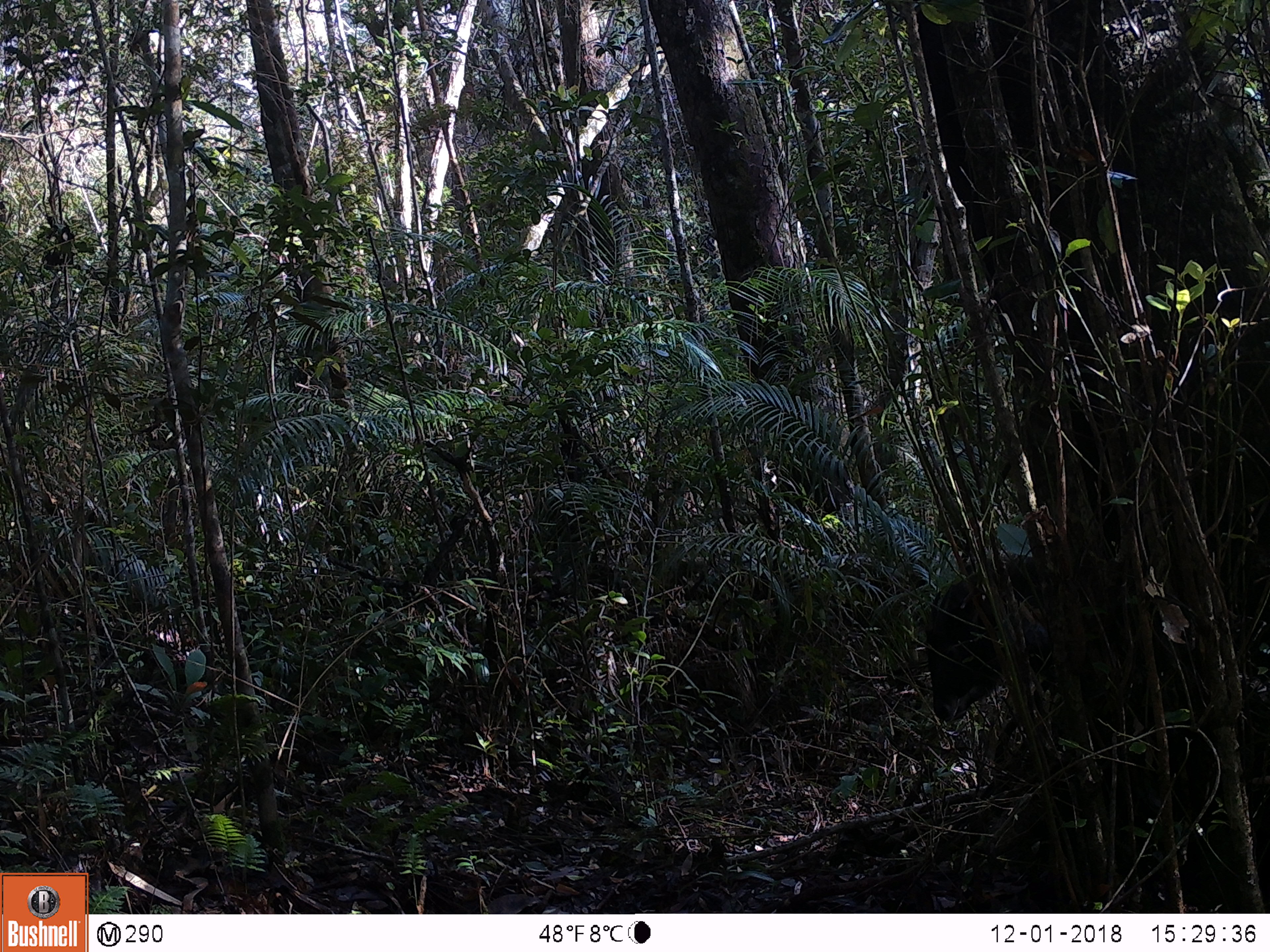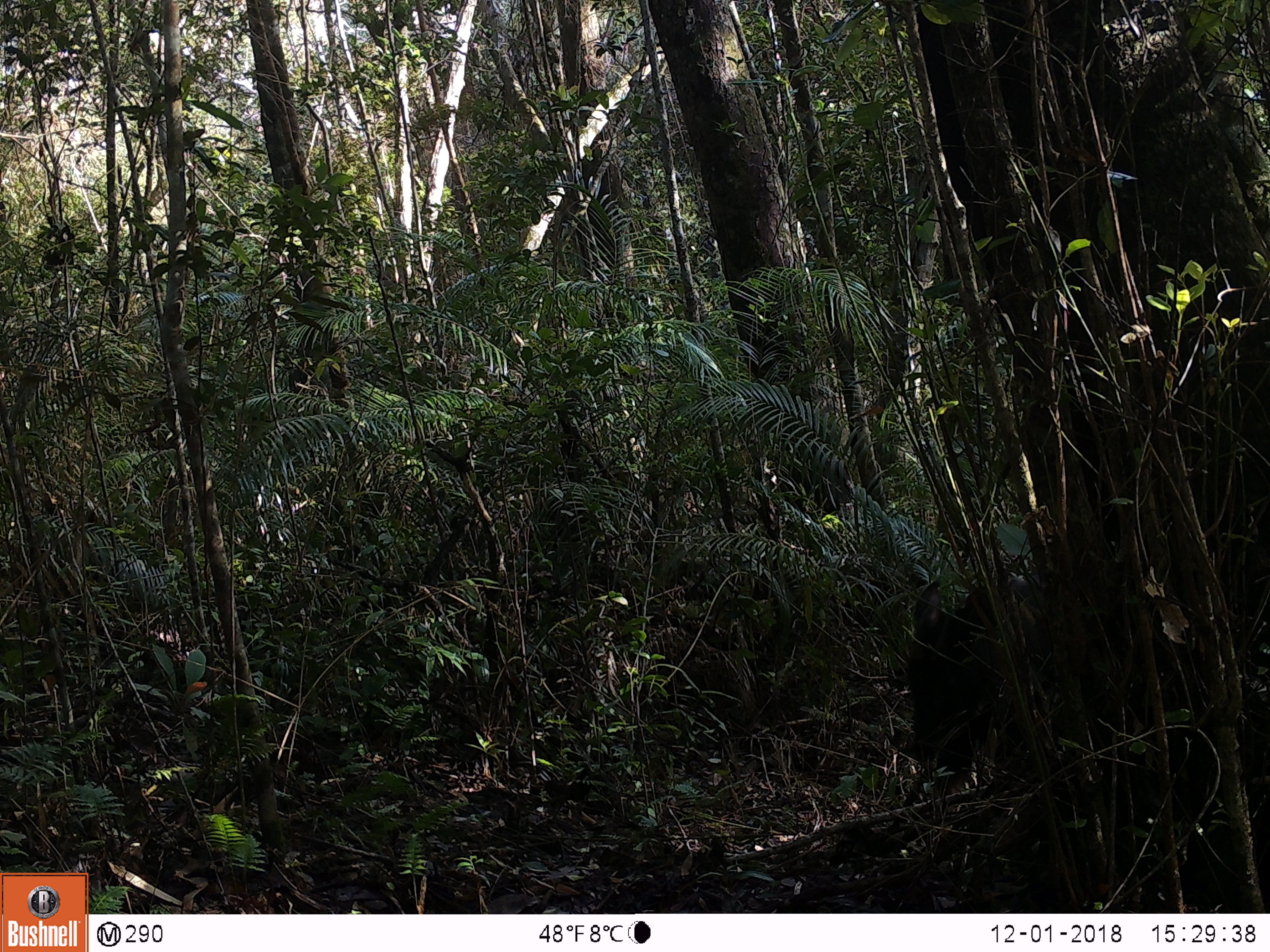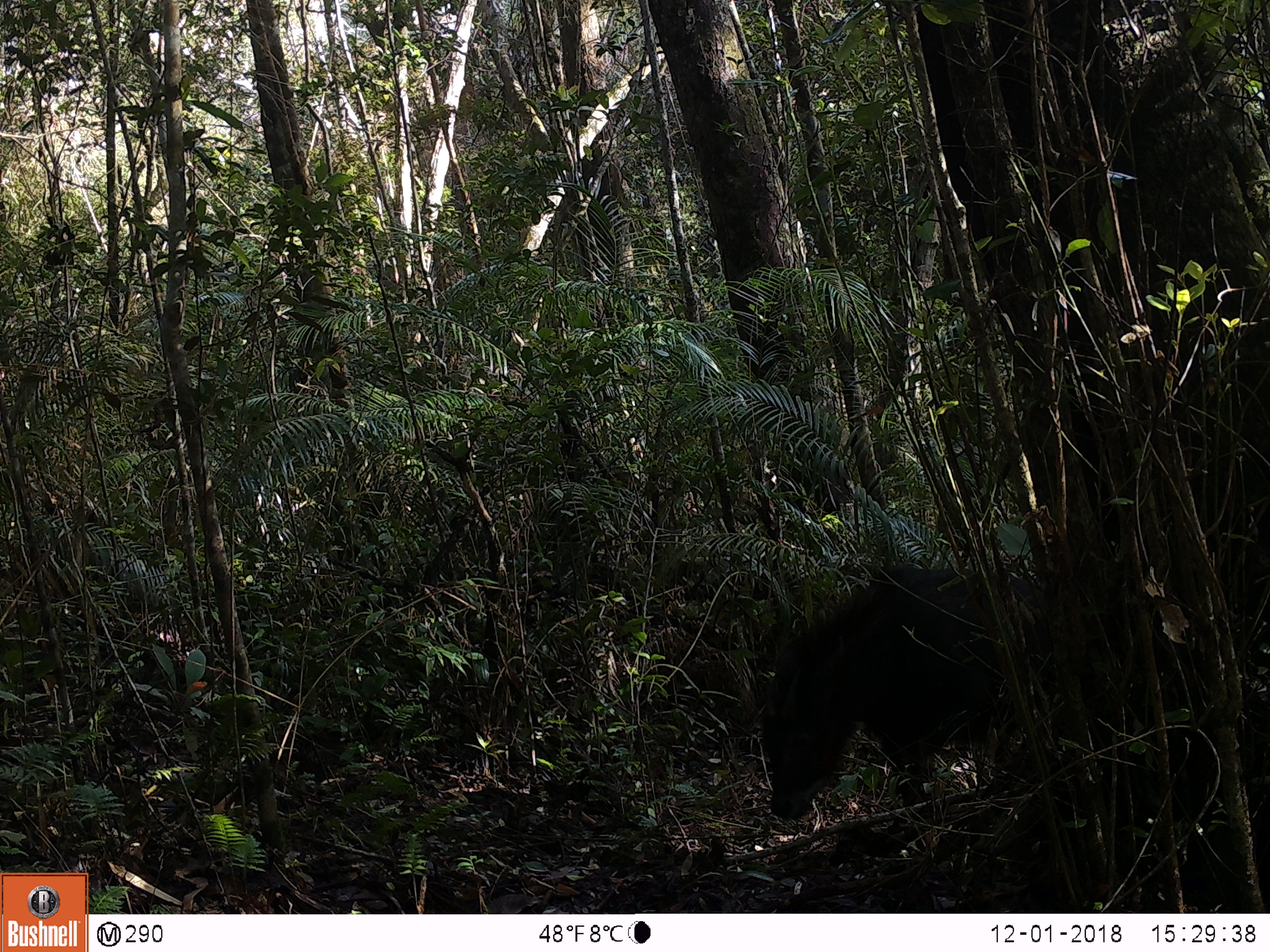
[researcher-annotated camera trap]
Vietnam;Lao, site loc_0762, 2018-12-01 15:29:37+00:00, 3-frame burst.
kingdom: Animalia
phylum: Chordata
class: Mammalia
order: Artiodactyla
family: Bovidae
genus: Capricornis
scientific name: Capricornis sumatraensis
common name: chinese serow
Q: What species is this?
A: Chinese serow (Capricornis sumatraensis).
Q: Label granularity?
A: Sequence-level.